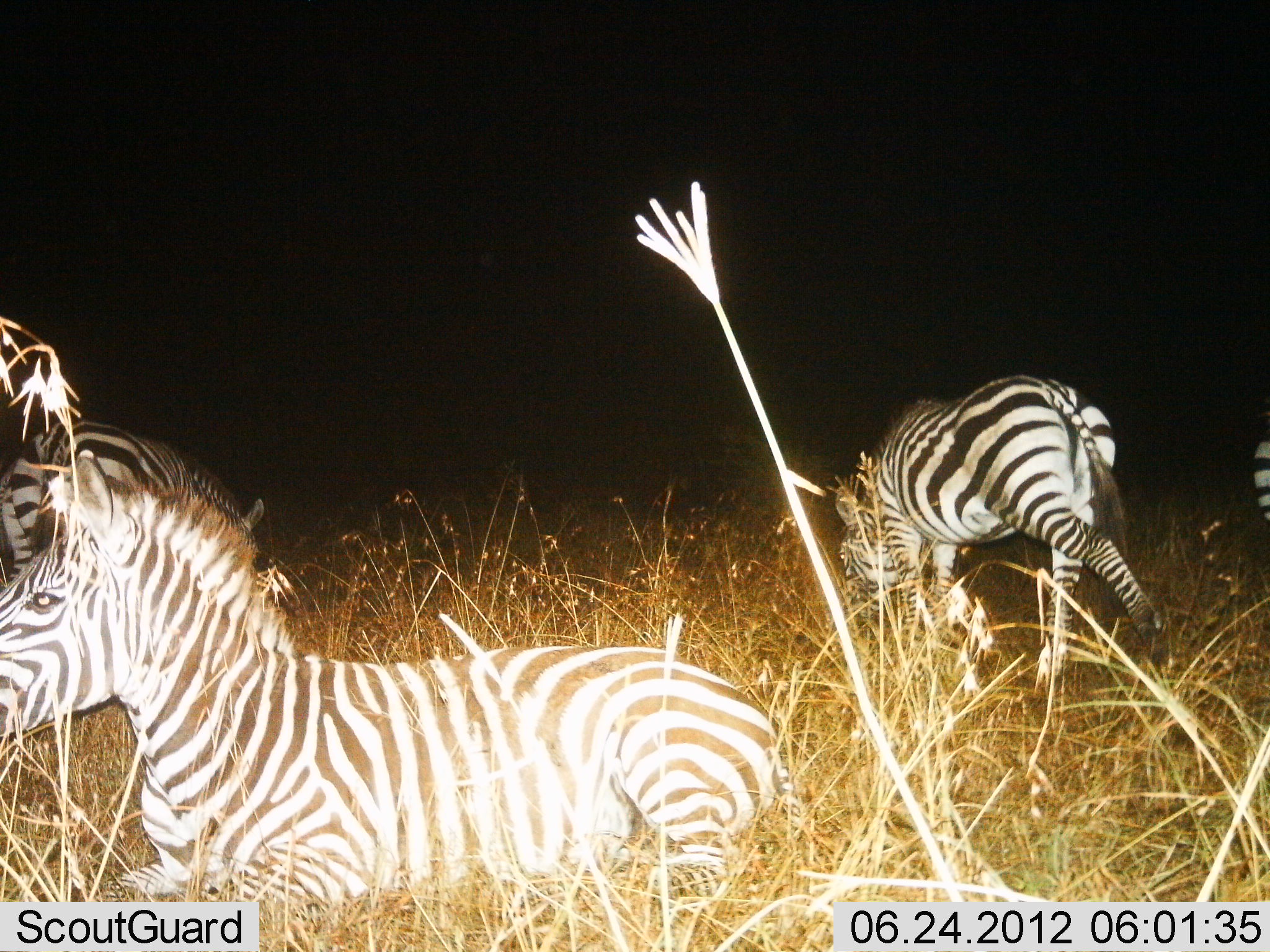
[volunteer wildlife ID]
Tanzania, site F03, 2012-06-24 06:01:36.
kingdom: Animalia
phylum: Chordata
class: Mammalia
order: Perissodactyla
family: Equidae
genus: Equus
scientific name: Equus quagga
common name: plains zebra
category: zebra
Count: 4.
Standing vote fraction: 60%.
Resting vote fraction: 70%.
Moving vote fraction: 30%.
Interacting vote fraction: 0%.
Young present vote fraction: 10%.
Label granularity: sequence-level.